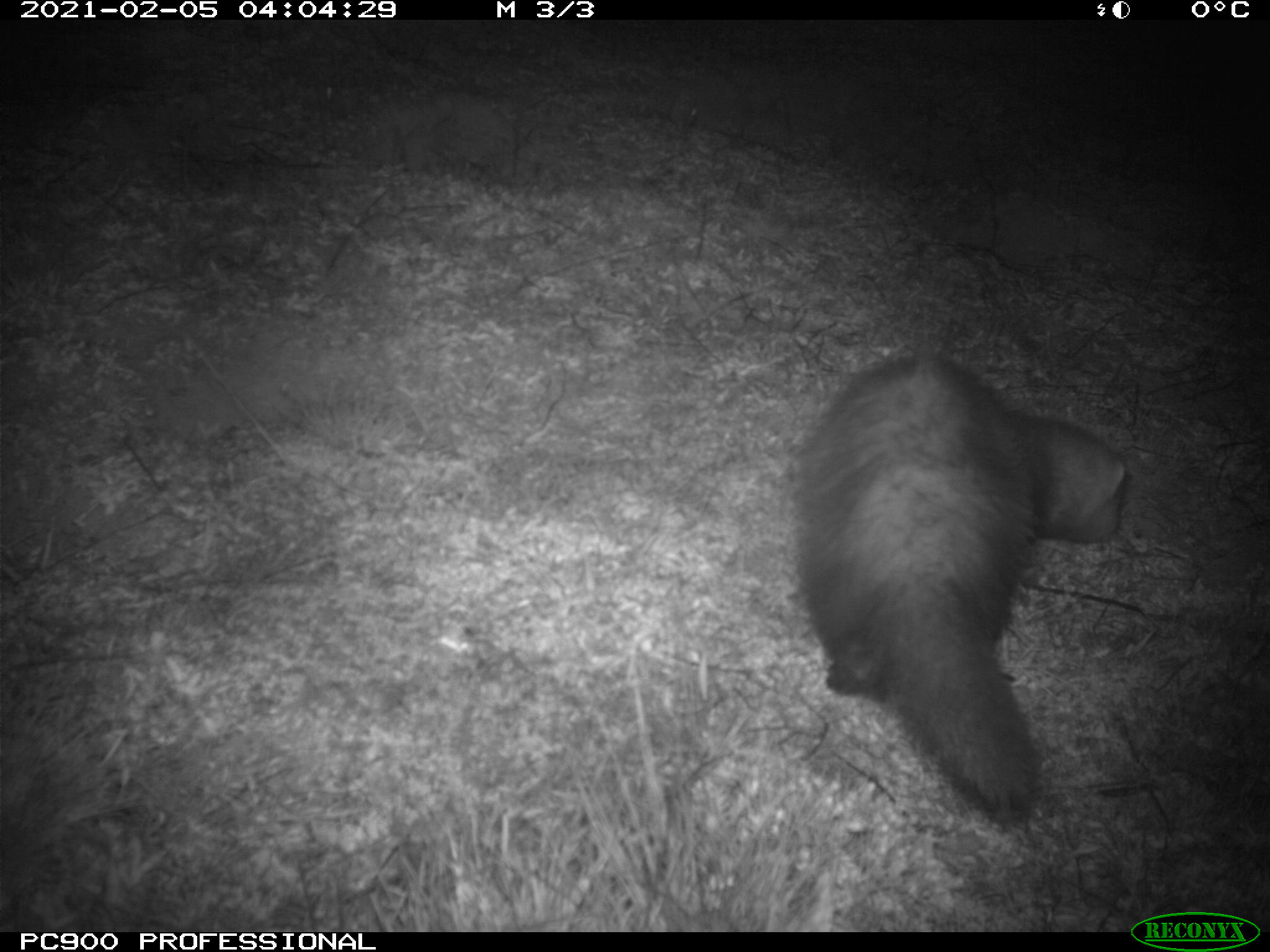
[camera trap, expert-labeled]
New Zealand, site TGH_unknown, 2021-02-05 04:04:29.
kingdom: Animalia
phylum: Chordata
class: Mammalia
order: Carnivora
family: Mustelidae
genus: Mustela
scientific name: Mustela furo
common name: ferret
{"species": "ferret (Mustela furo)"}